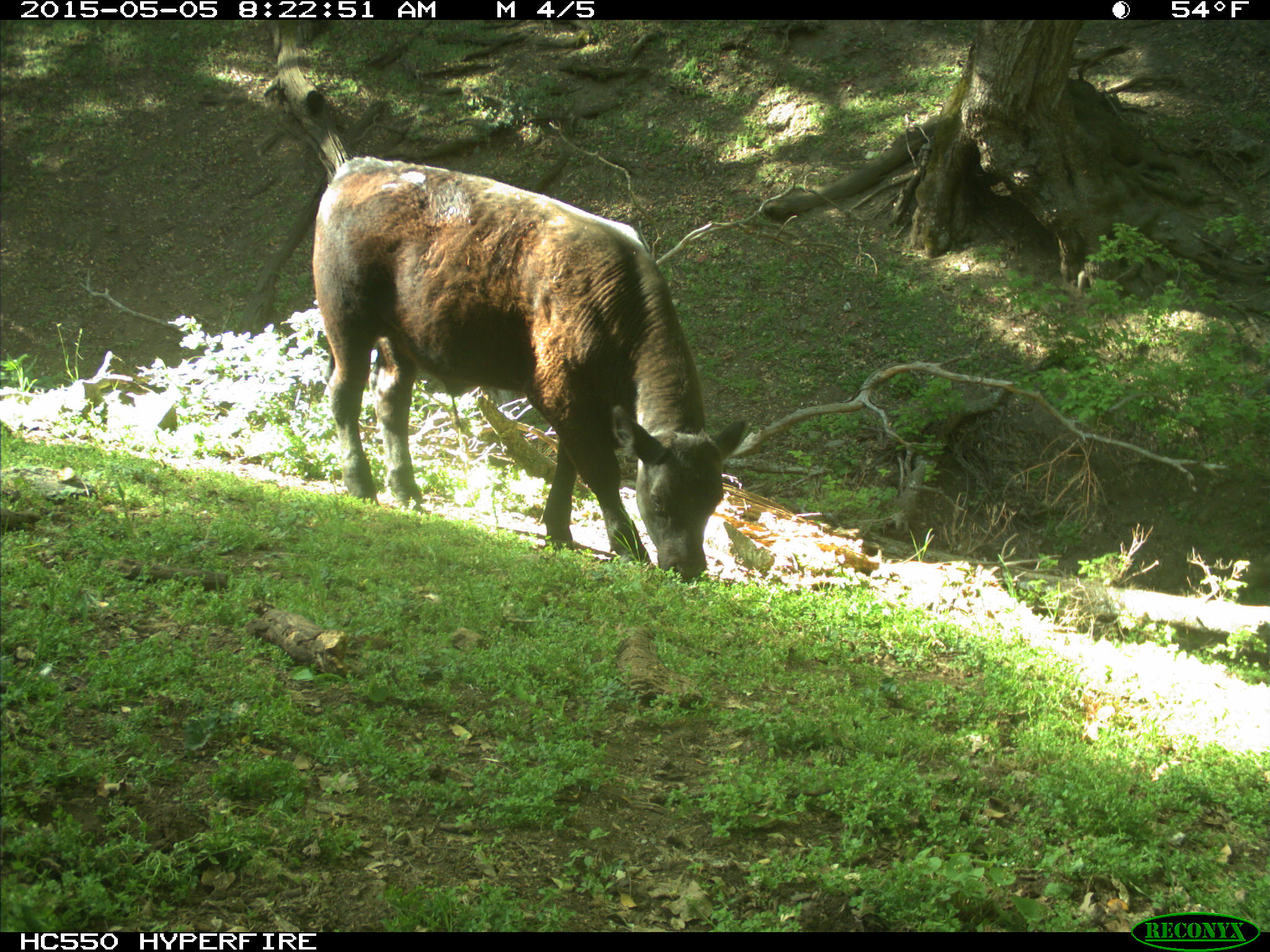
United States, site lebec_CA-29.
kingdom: Animalia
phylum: Chordata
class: Mammalia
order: Artiodactyla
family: Bovidae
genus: Bos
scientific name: Bos taurus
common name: domestic cow